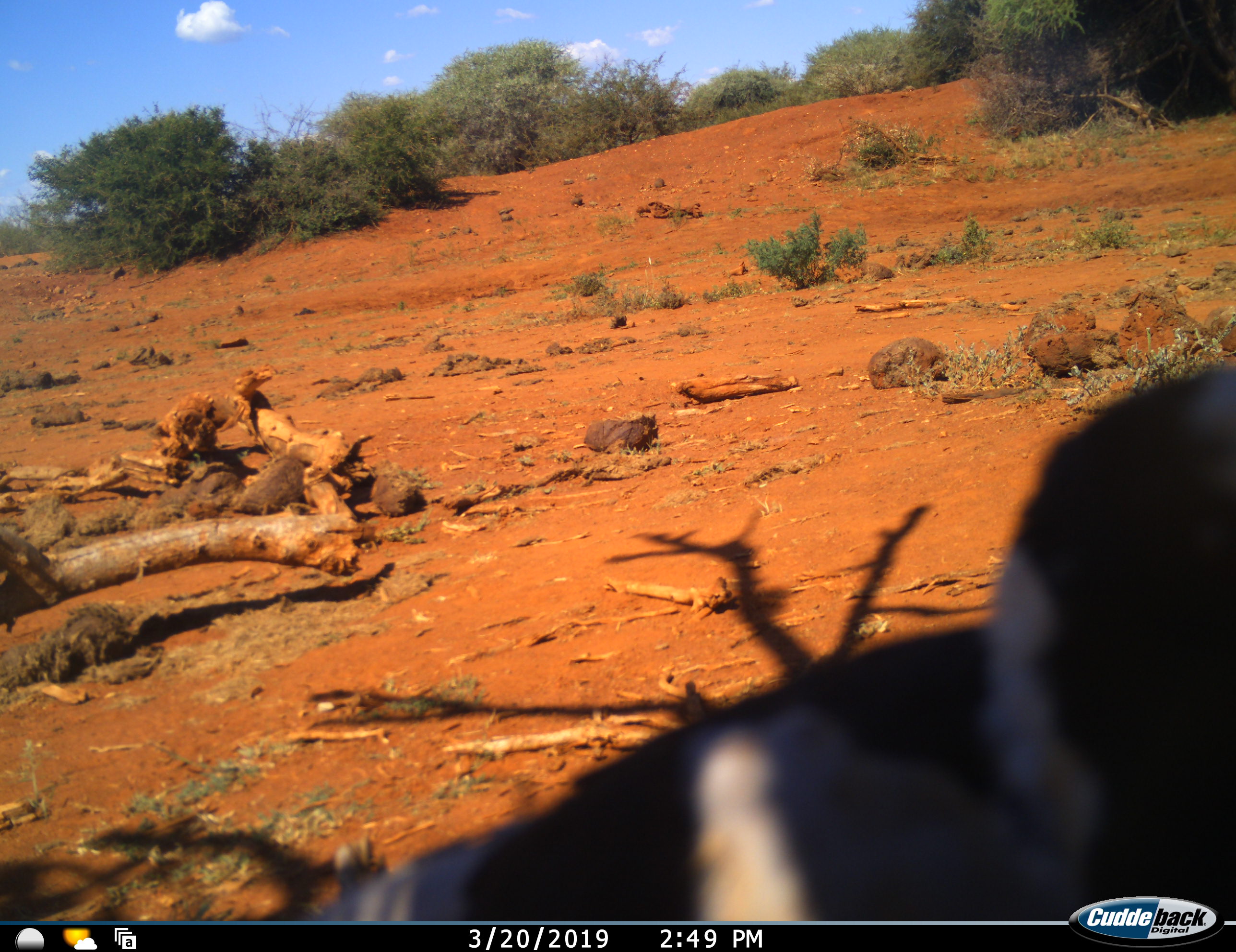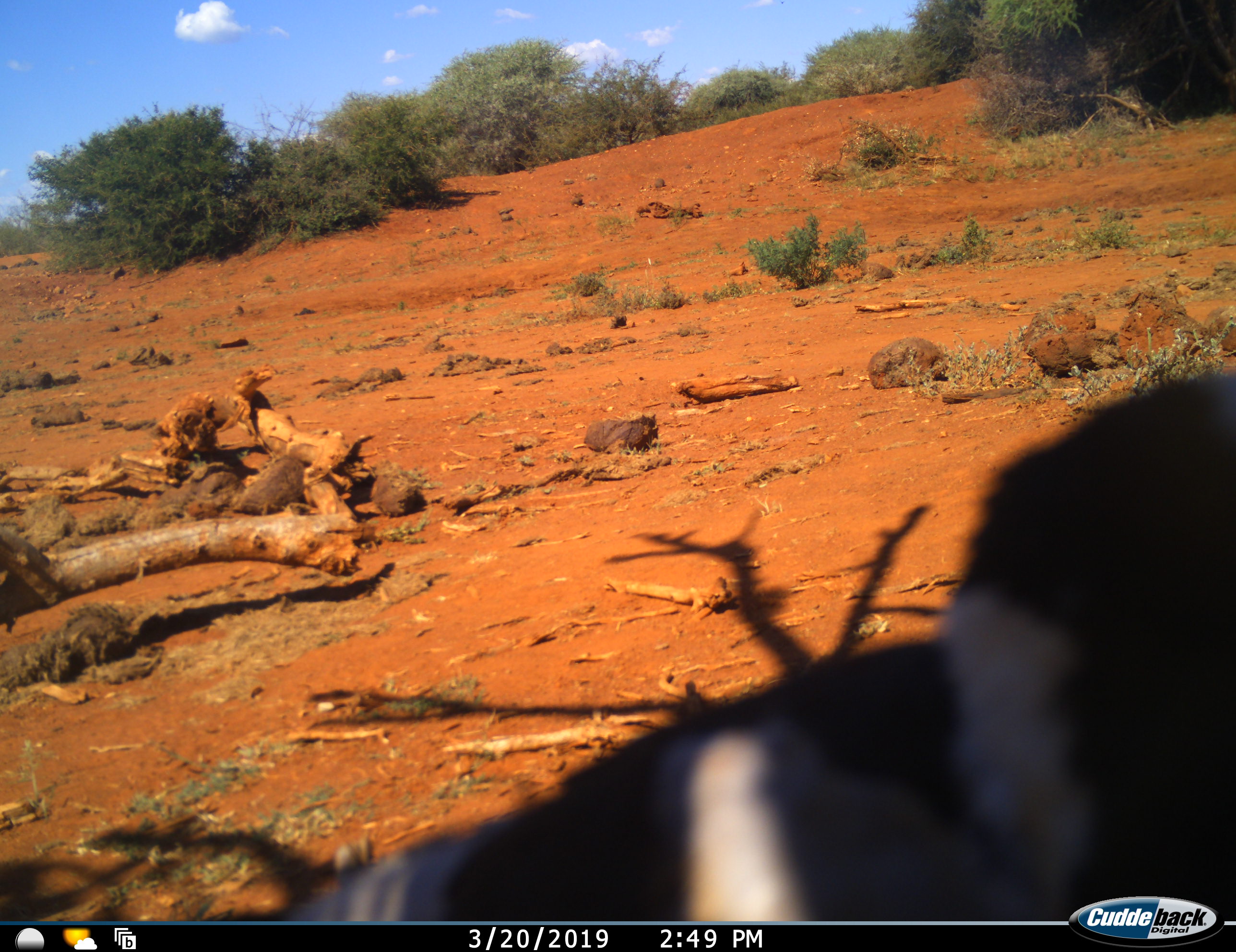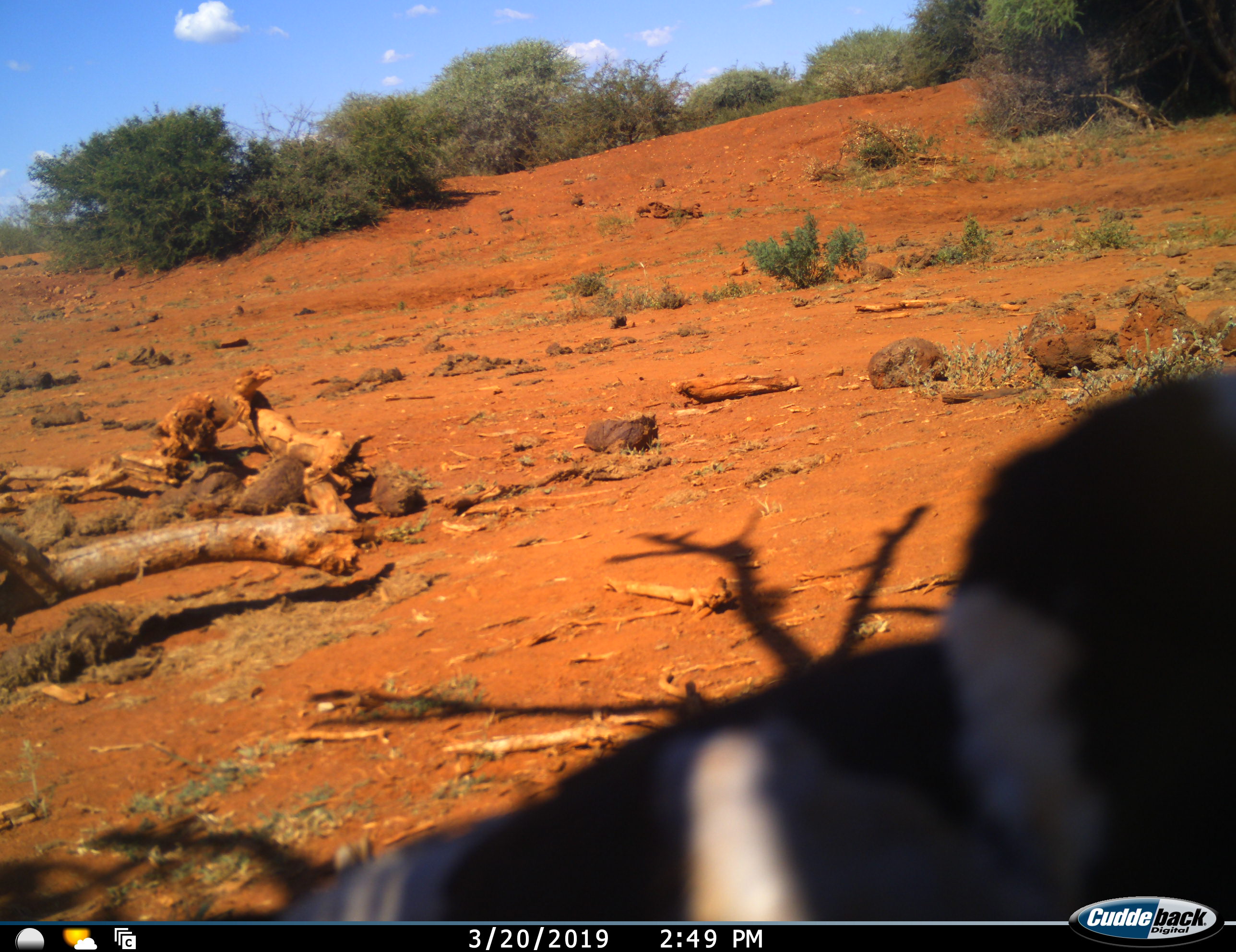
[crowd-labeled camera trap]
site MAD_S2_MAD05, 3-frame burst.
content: unidentified animal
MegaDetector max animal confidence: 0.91